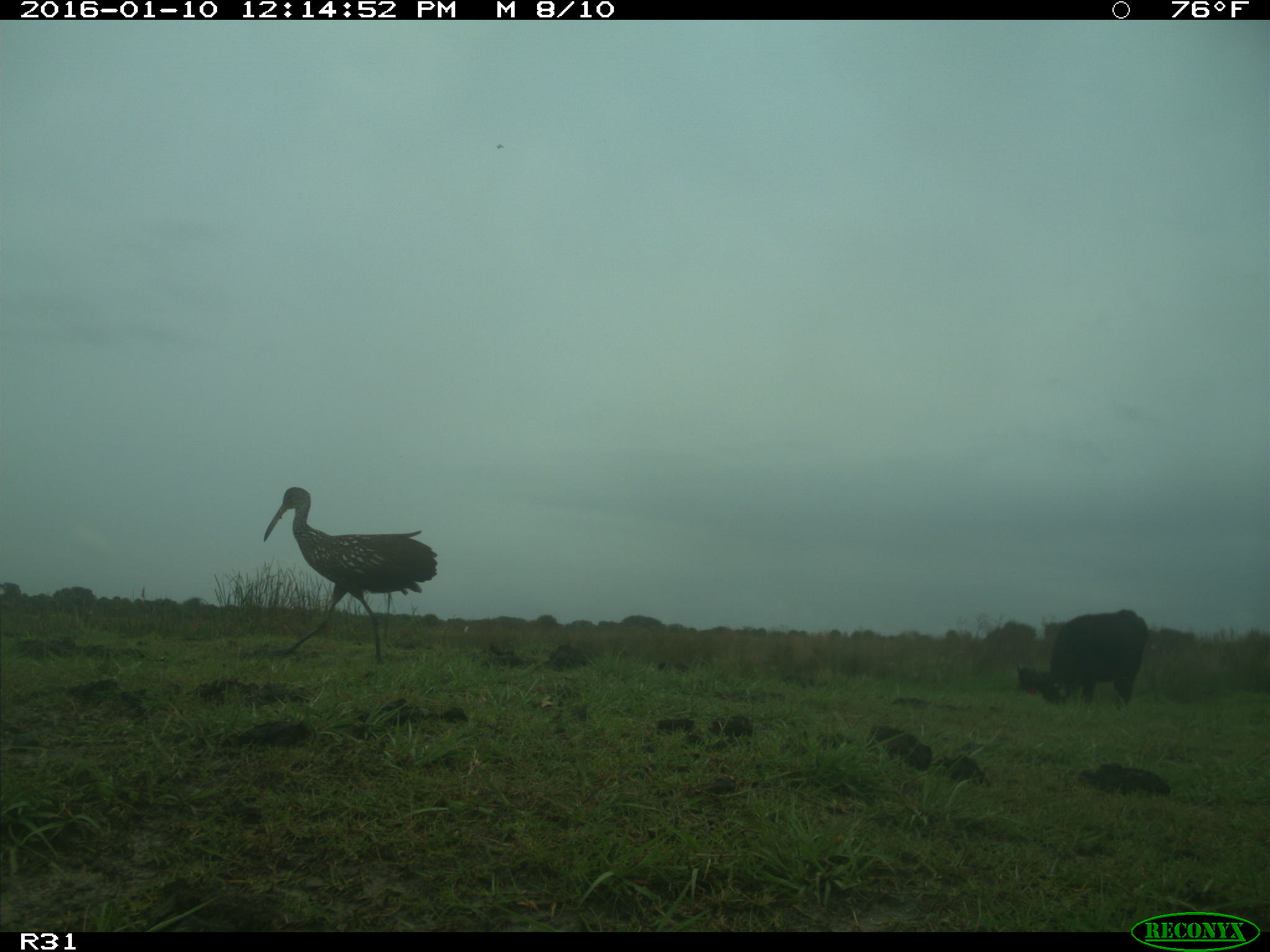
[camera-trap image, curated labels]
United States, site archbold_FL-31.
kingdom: Animalia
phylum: Chordata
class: Mammalia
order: Artiodactyla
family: Bovidae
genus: Bos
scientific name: Bos taurus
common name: domestic cow